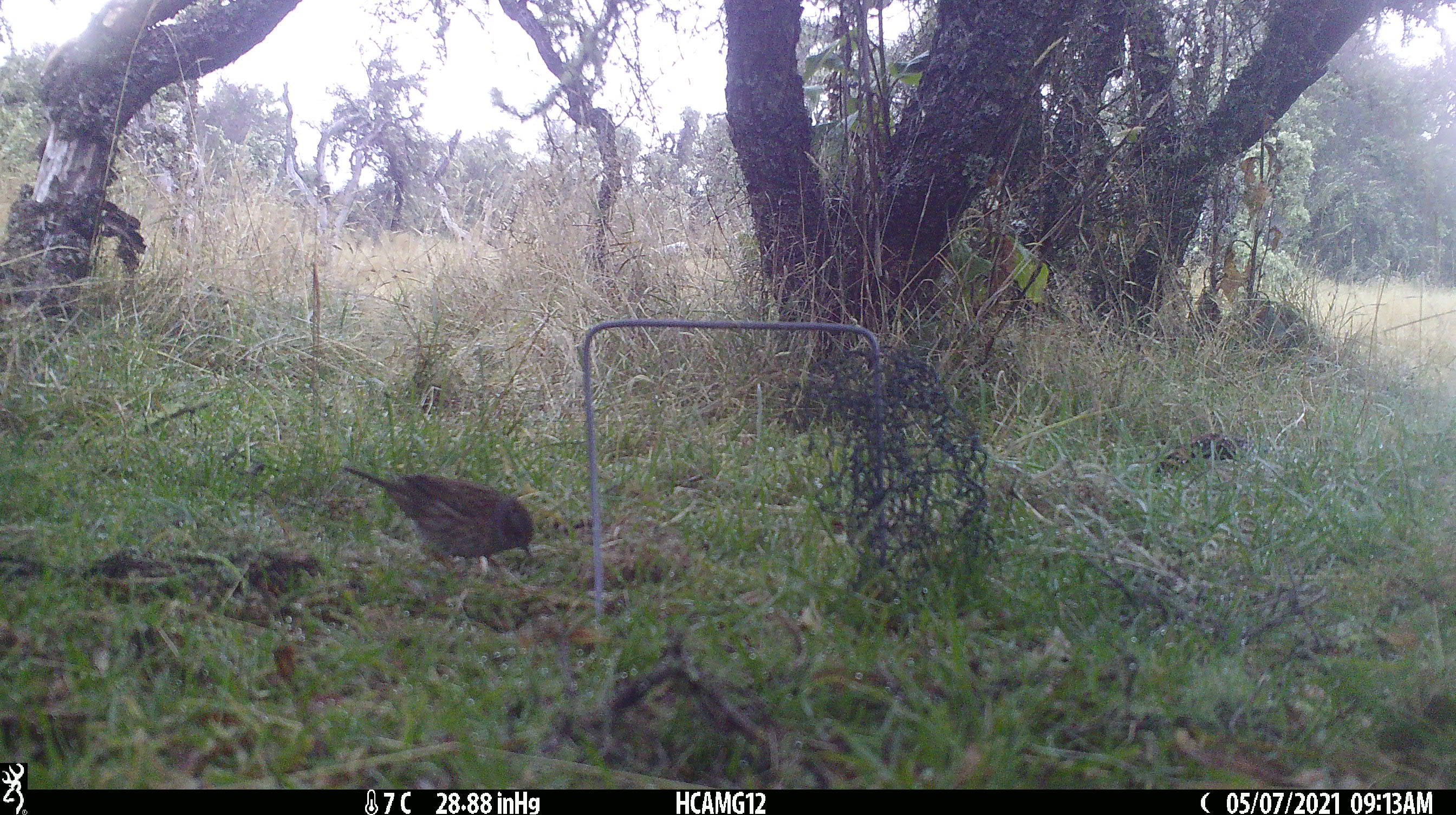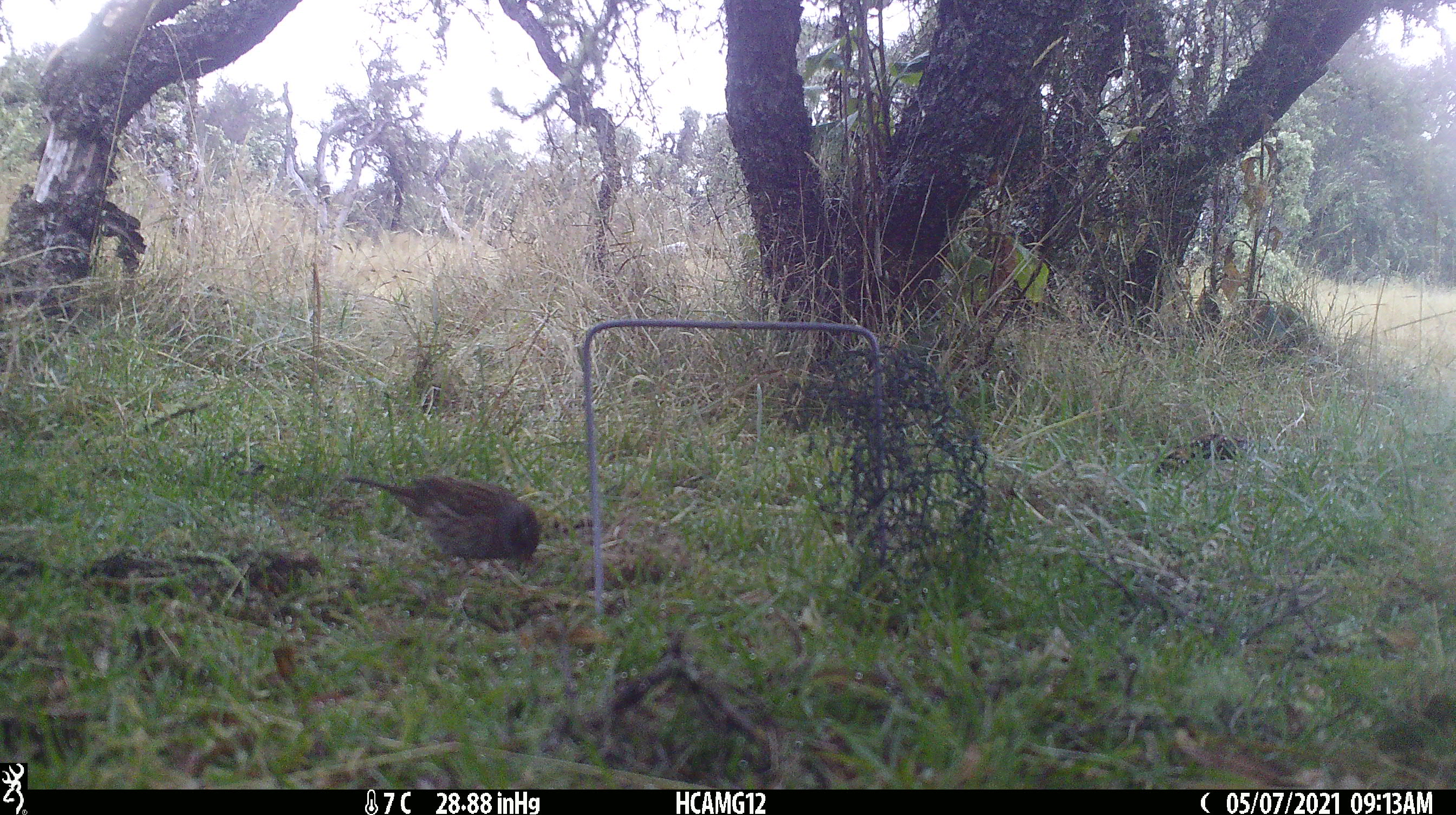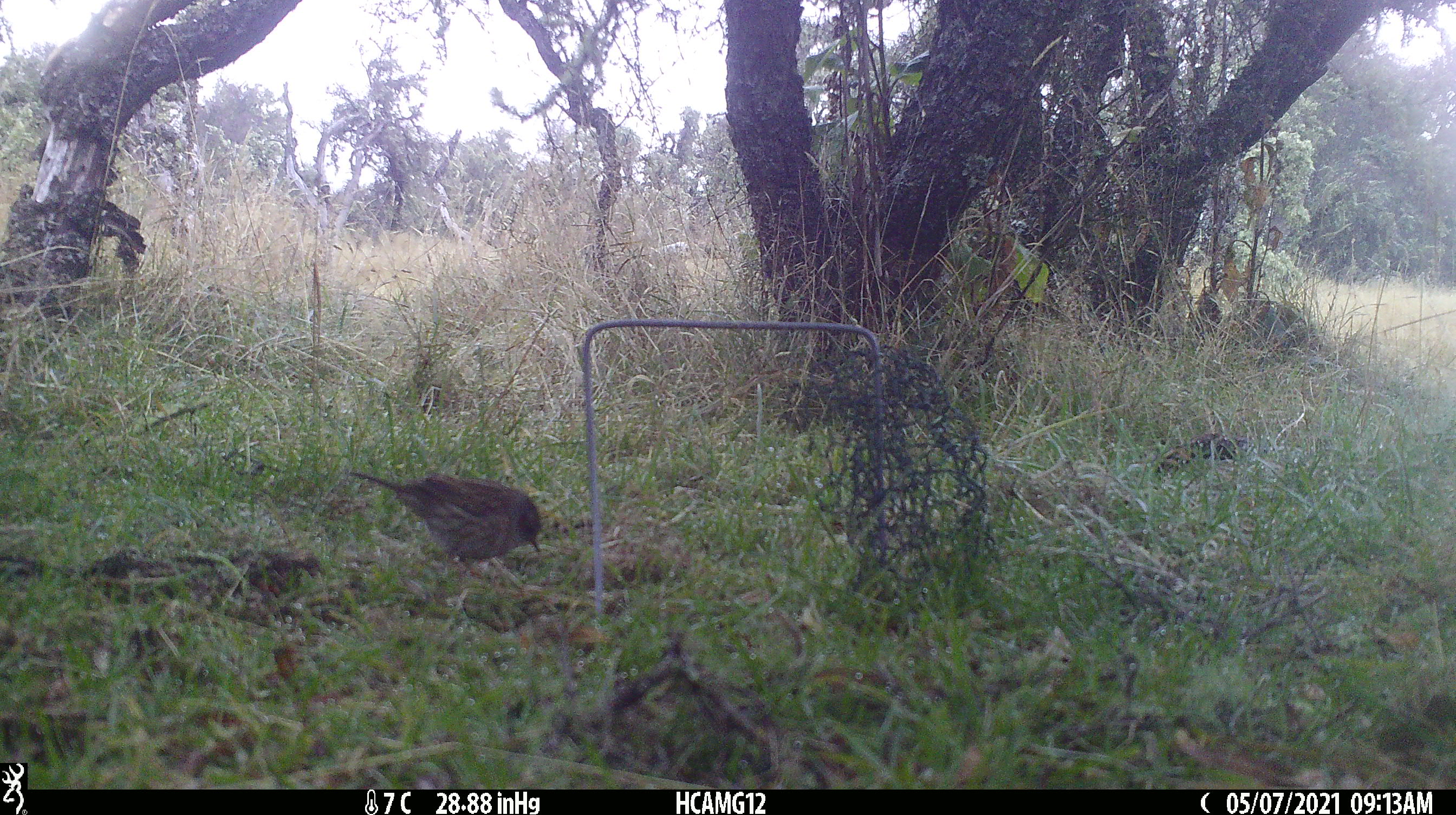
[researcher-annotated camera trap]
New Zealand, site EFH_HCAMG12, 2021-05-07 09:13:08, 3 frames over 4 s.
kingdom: Animalia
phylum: Chordata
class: Aves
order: Passeriformes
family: Prunellidae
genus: Prunella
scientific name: Prunella modularis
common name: dunnock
Dunnock (Prunella modularis).